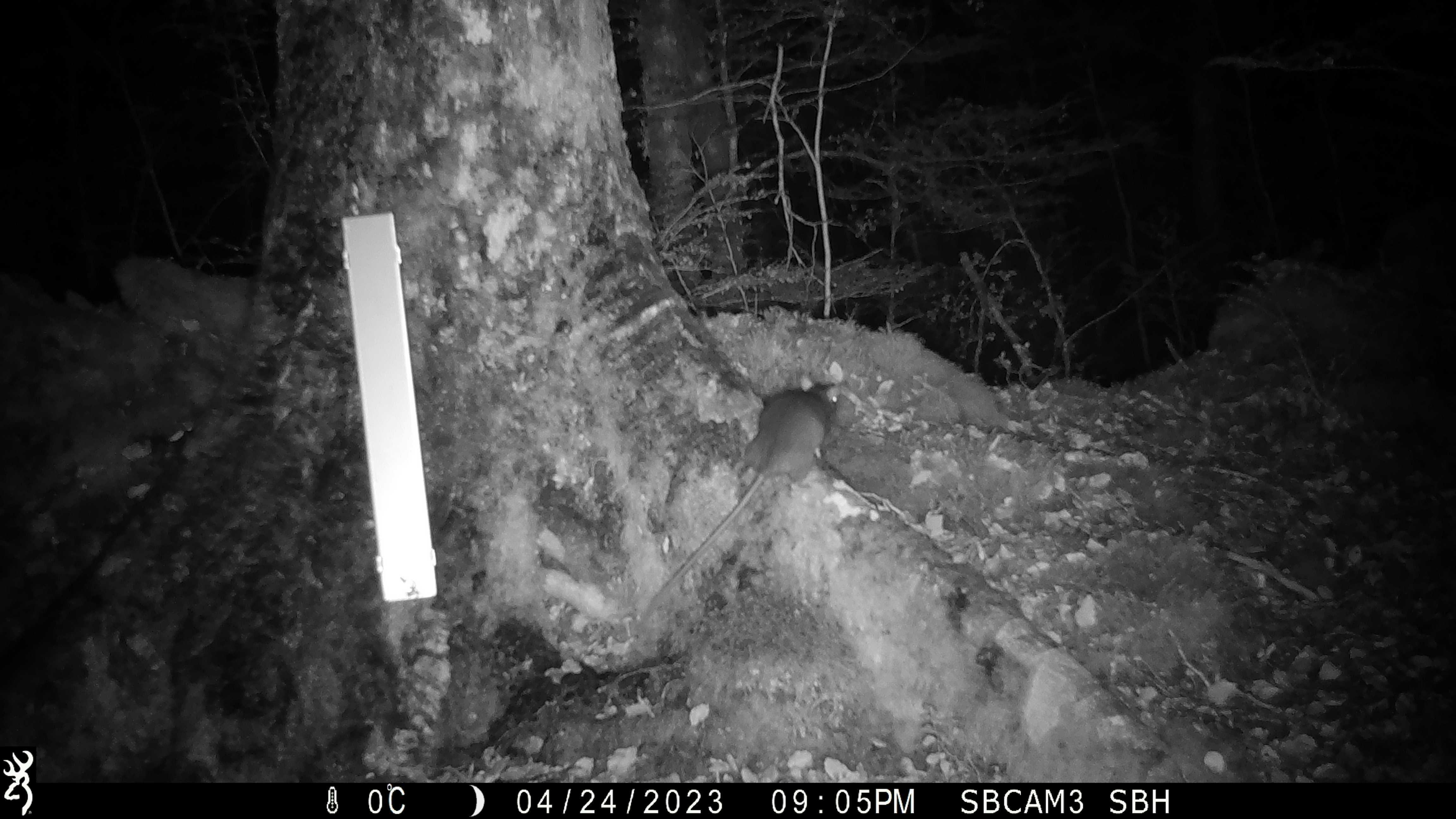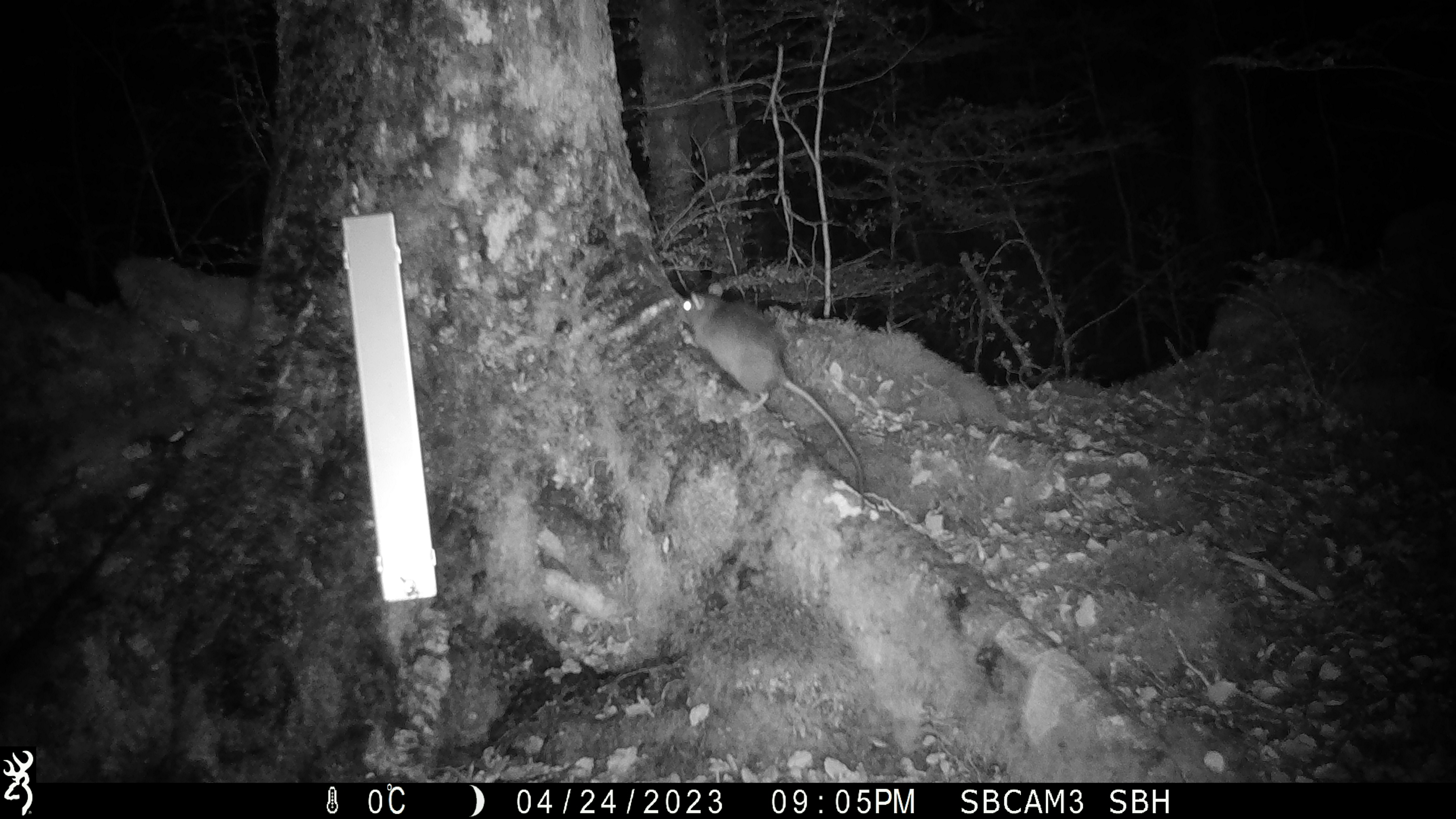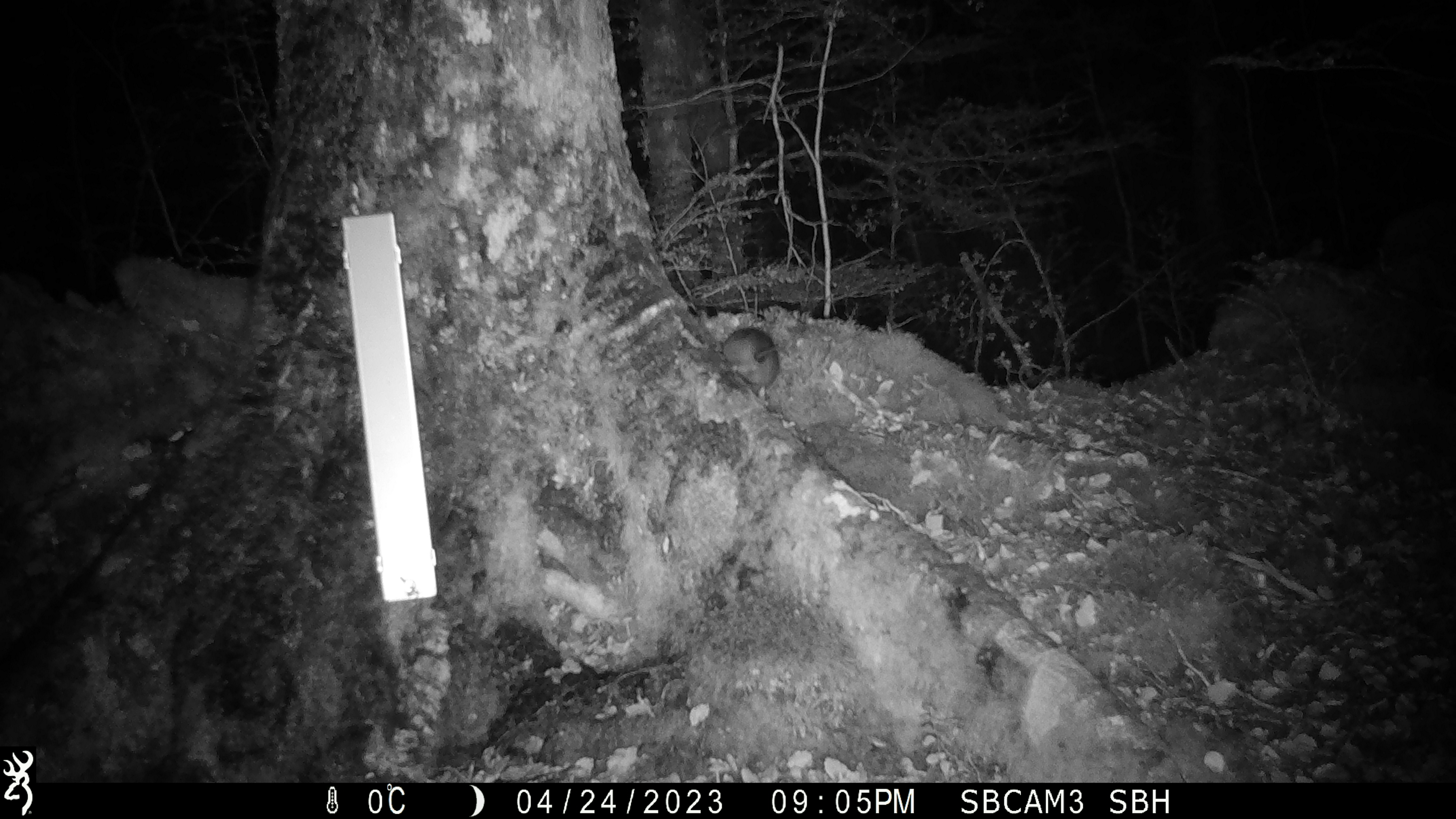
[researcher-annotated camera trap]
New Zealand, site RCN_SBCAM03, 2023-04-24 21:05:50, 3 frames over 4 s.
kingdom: Animalia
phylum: Chordata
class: Mammalia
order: Rodentia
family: Muridae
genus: Rattus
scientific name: Rattus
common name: rat